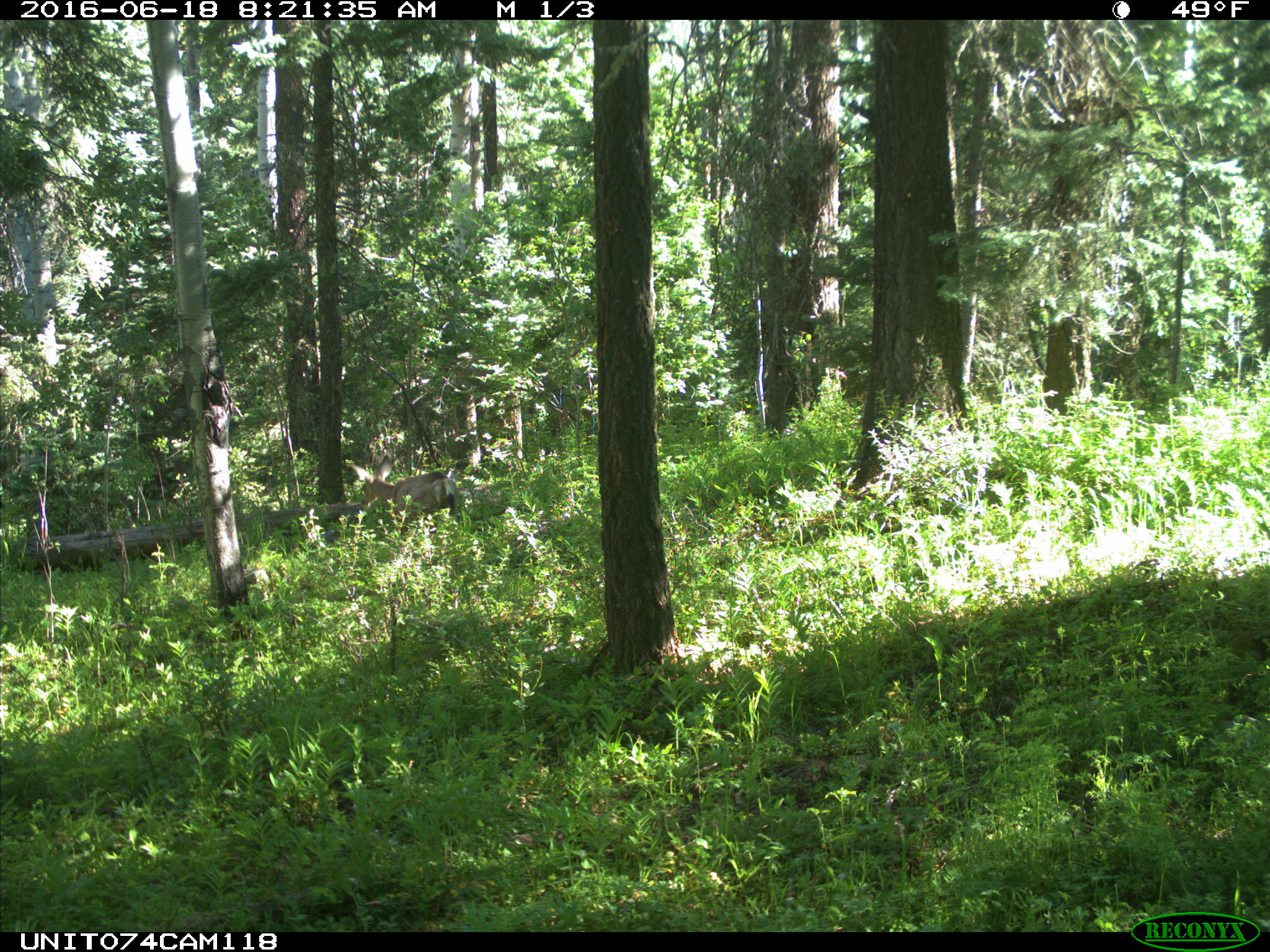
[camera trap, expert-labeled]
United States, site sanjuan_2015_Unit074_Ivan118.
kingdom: Animalia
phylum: Chordata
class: Mammalia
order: Artiodactyla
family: Cervidae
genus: Odocoileus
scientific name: Odocoileus hemionus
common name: mule deer